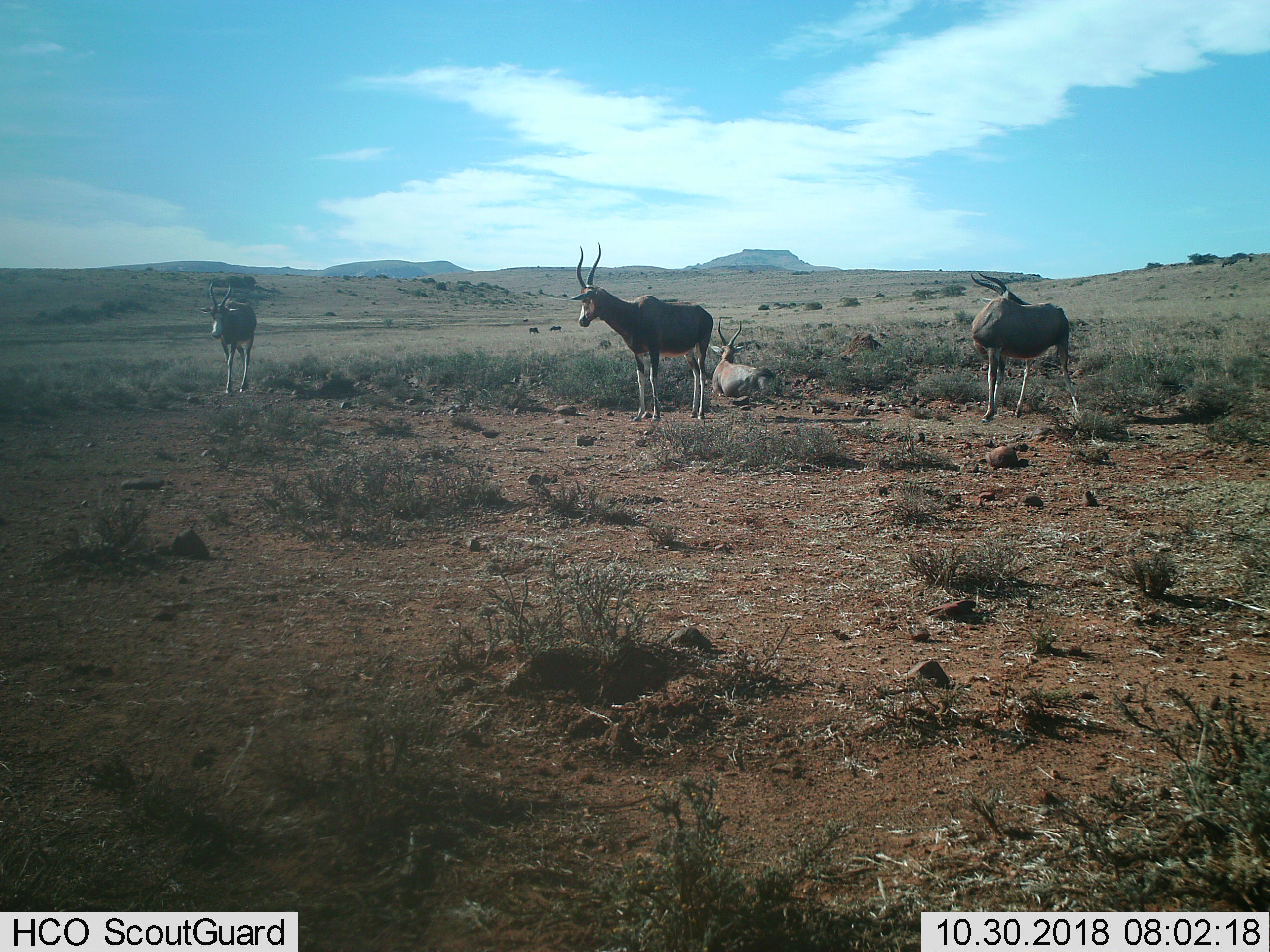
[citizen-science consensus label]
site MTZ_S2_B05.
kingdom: Animalia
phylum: Chordata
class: Mammalia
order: Artiodactyla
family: Bovidae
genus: Damaliscus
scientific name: Damaliscus pygargus phillipsi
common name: blesbok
Blesbok (Damaliscus pygargus phillipsi), count 4. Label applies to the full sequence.